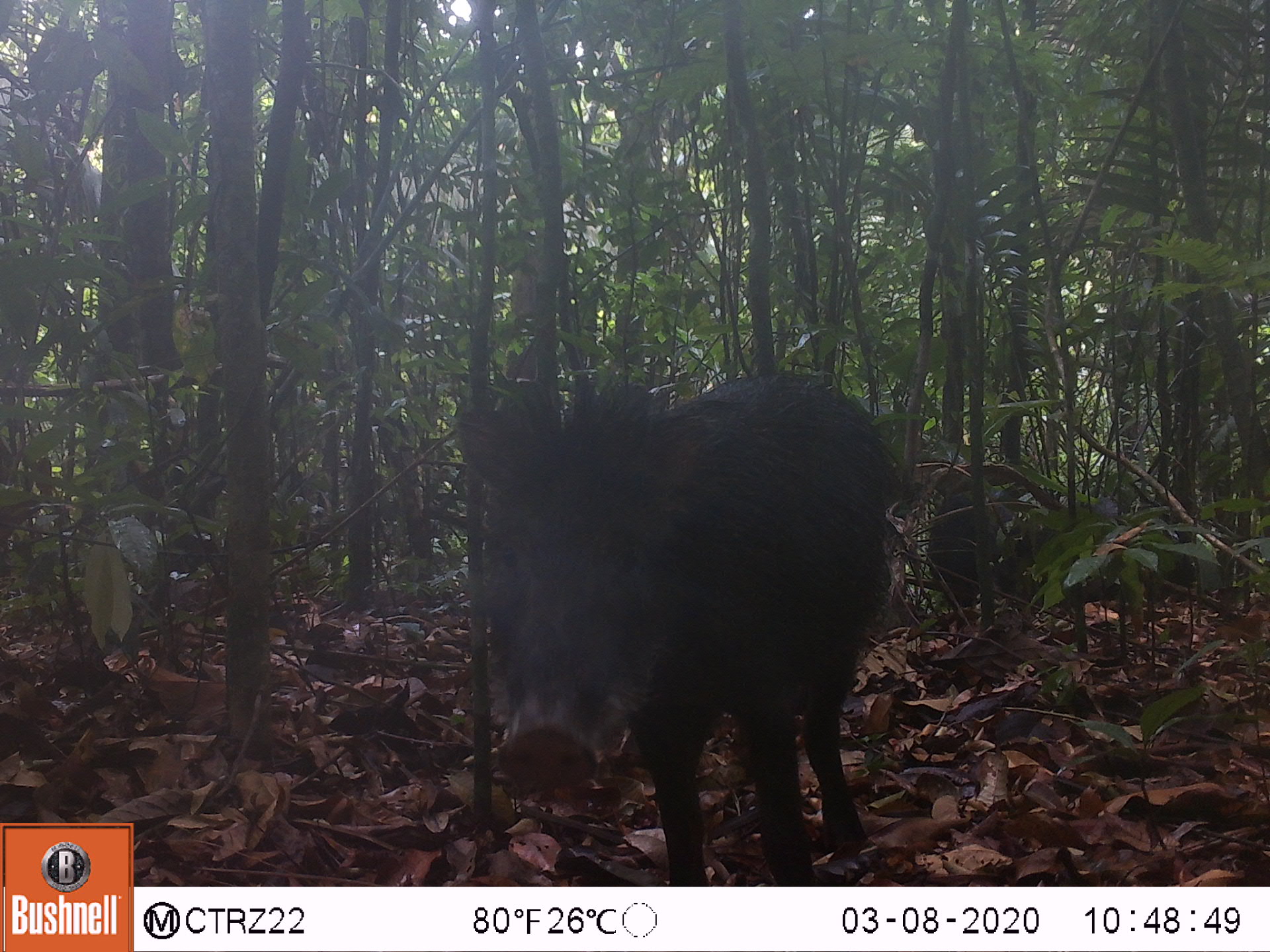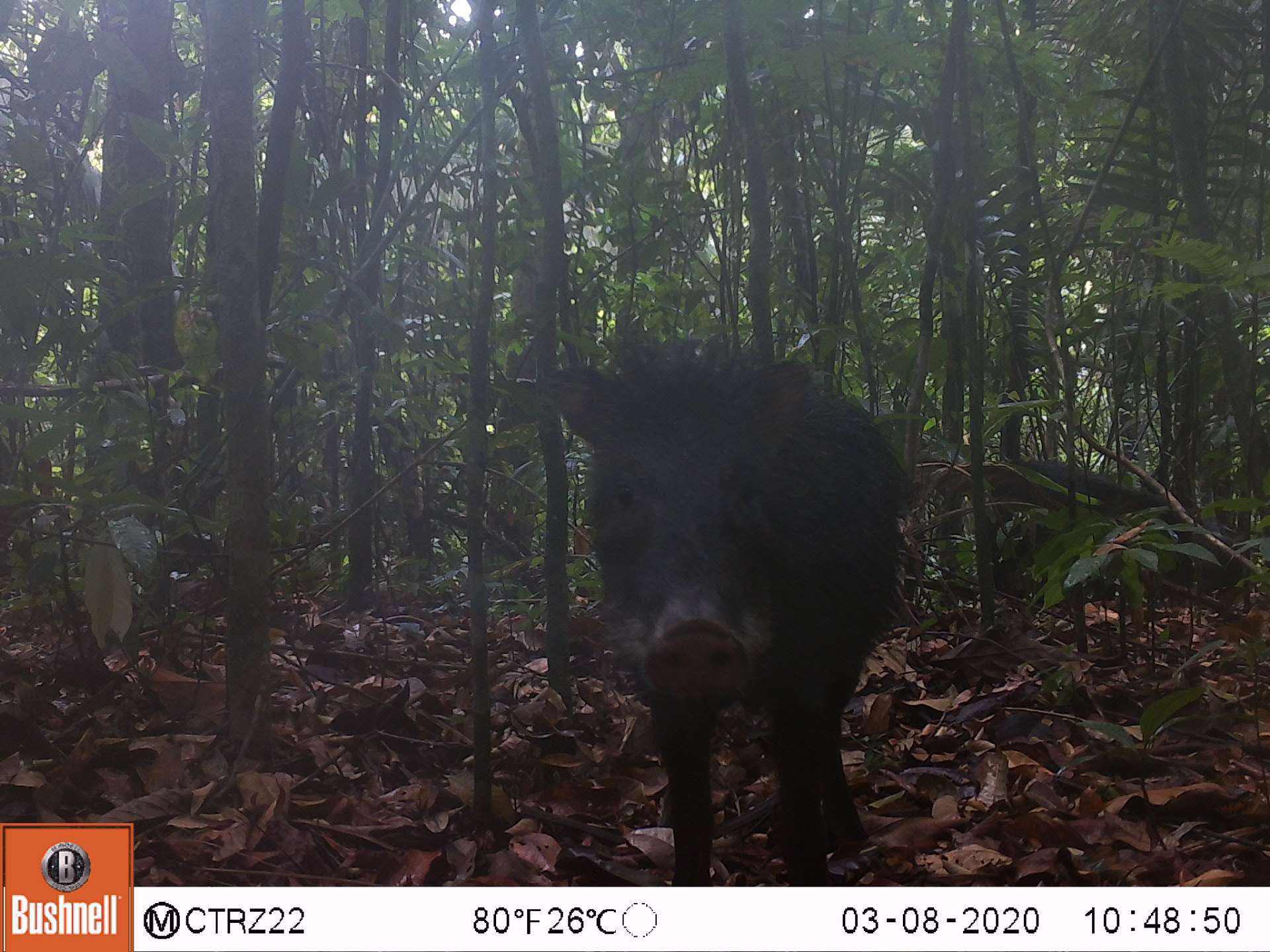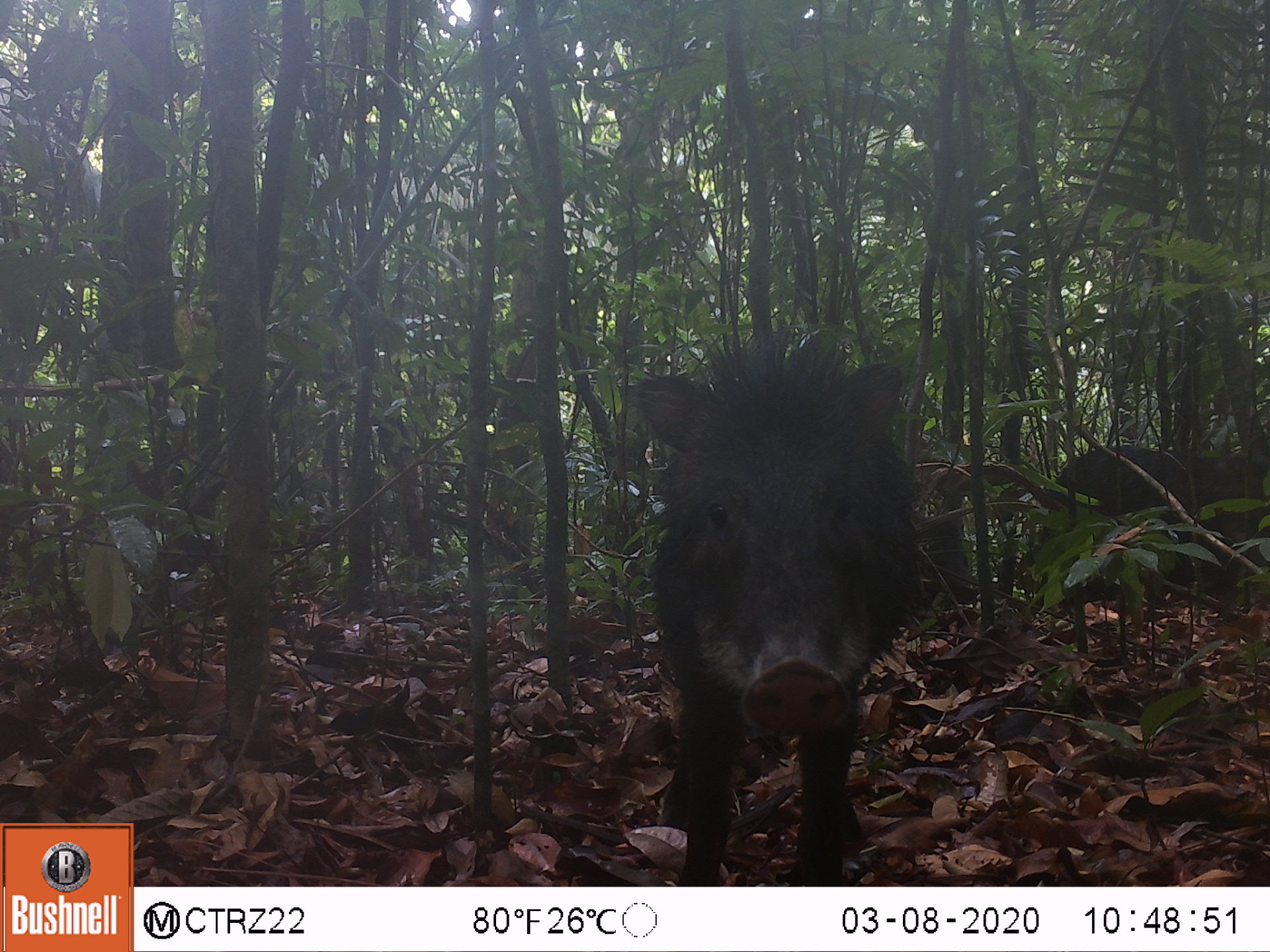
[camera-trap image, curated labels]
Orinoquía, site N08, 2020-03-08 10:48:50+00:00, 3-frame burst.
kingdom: Animalia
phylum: Chordata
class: Mammalia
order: Artiodactyla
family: Tayassuidae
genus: Tayassu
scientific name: Tayassu pecari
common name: white-lipped peccary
White-lipped peccary (Tayassu pecari).